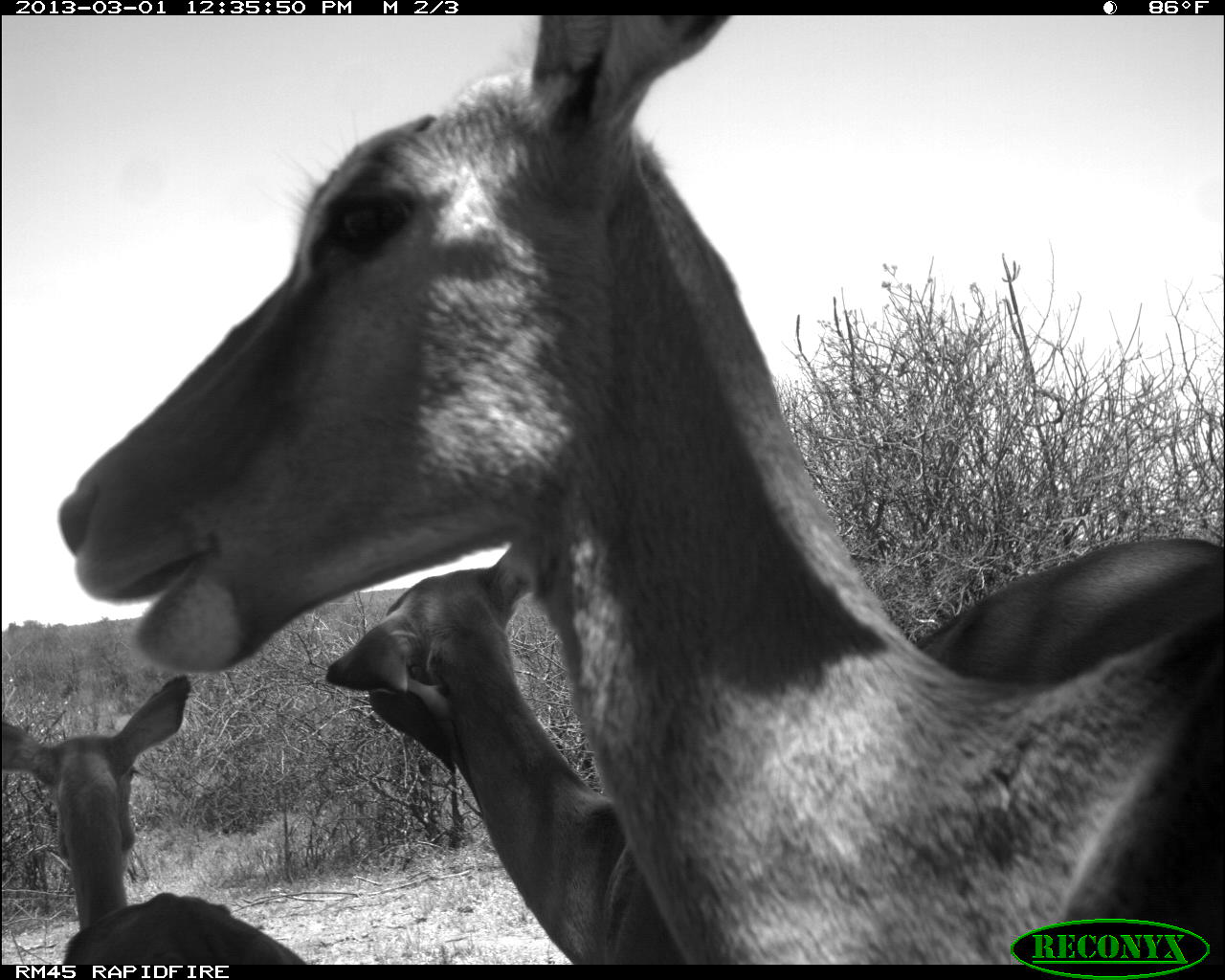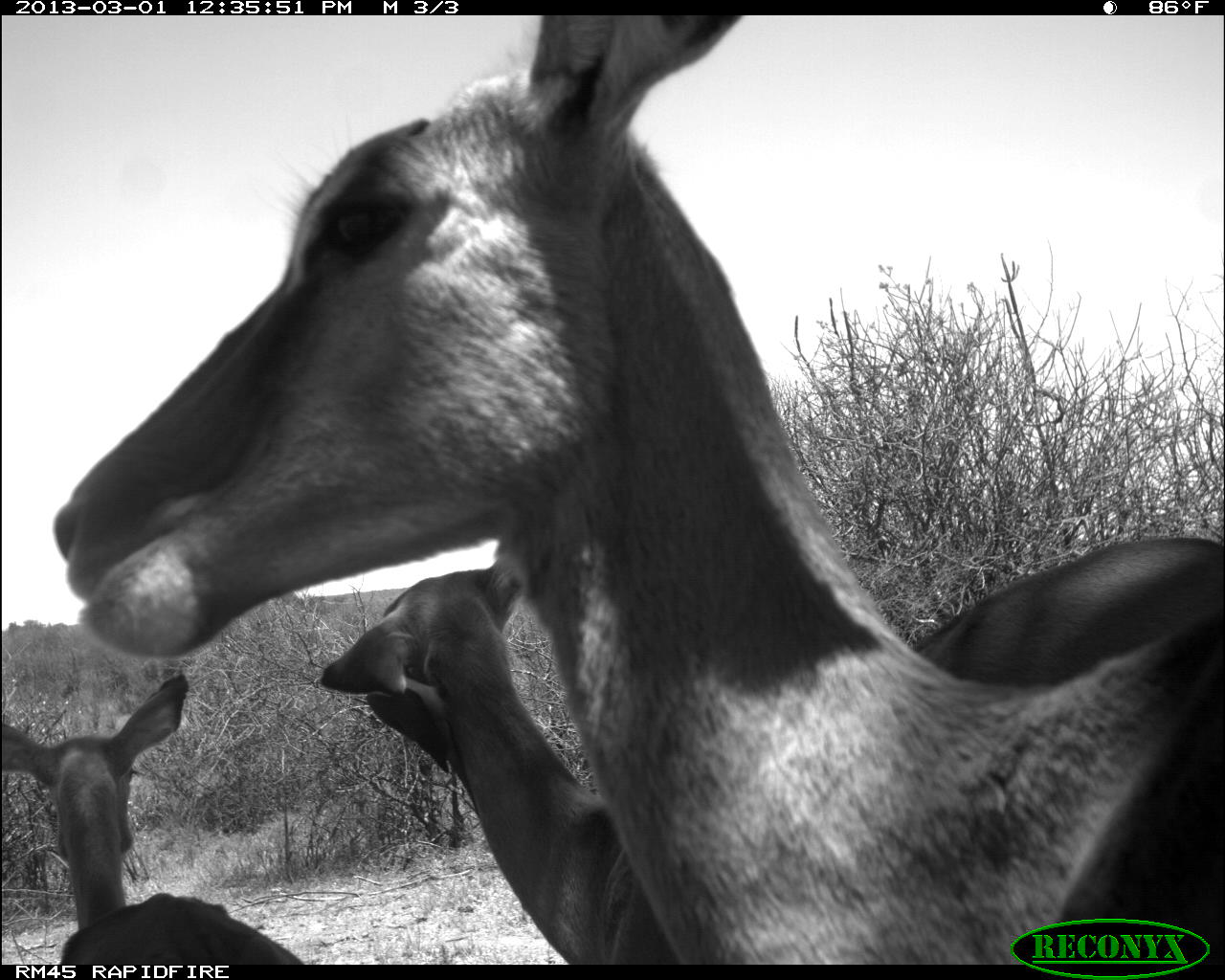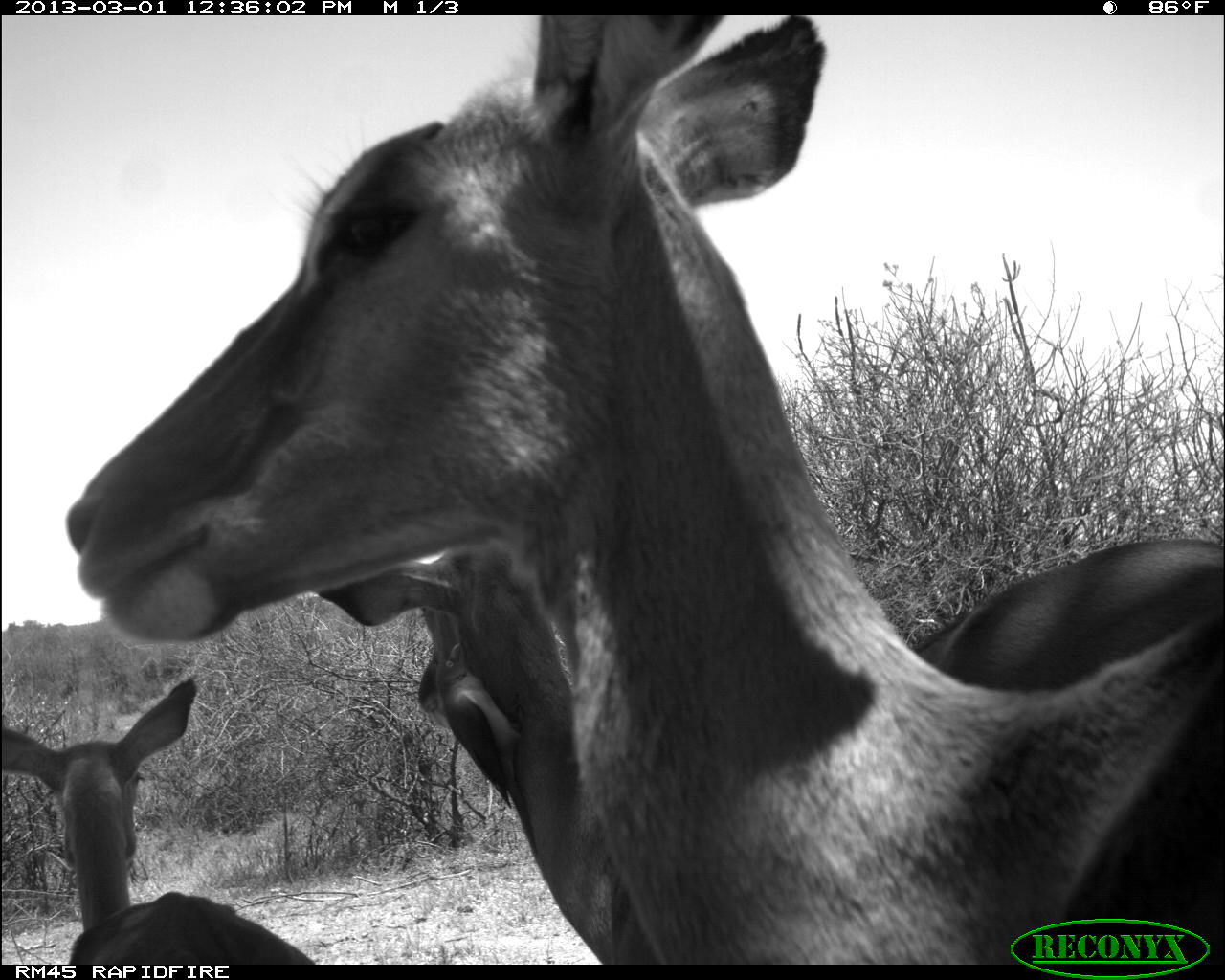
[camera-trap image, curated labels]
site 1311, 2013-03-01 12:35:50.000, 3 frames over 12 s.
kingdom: Animalia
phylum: Chordata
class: Mammalia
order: Artiodactyla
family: Bovidae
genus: Aepyceros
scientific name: Aepyceros melampus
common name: impala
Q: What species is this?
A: Aepyceros melampus (impala).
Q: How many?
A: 3.